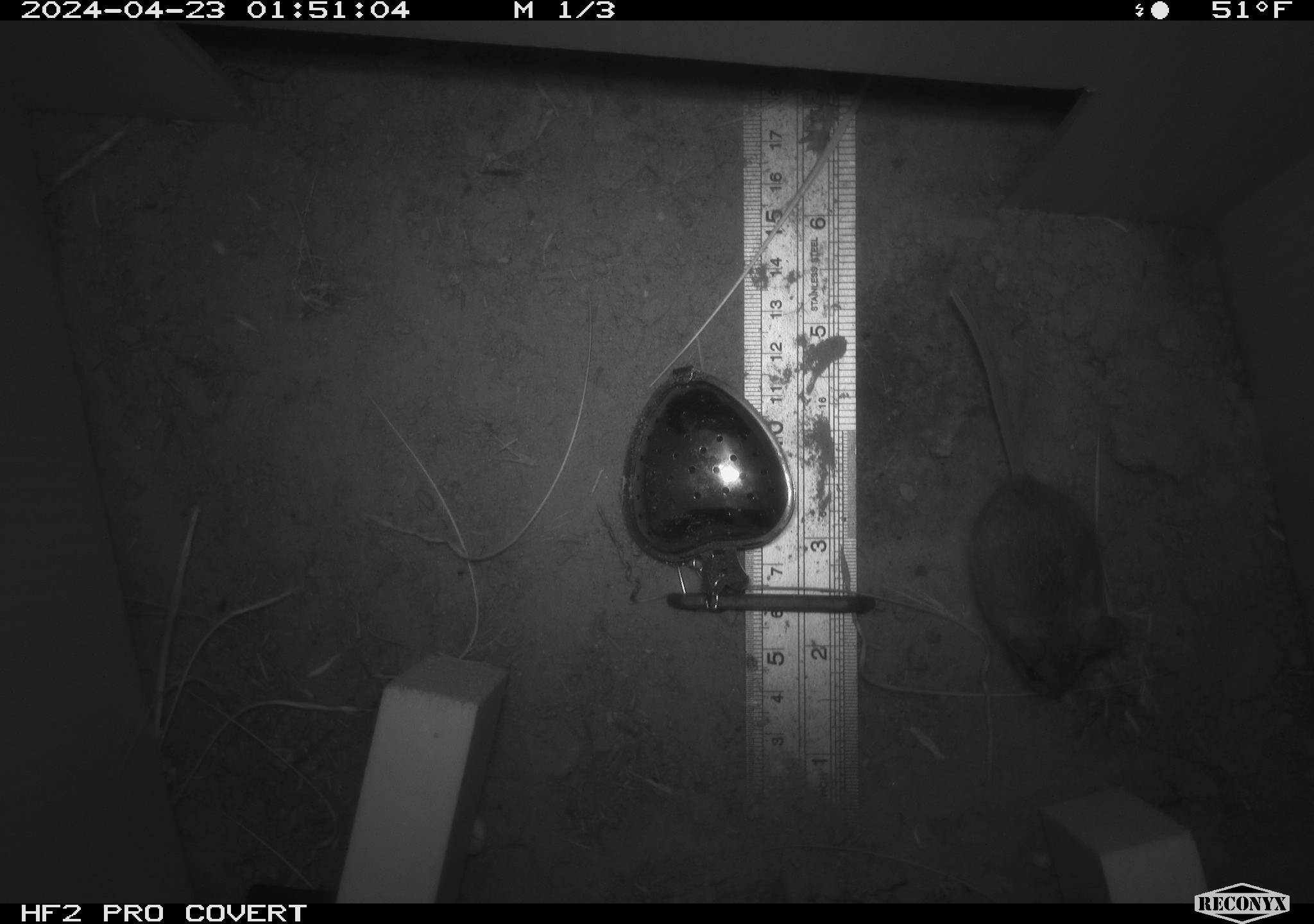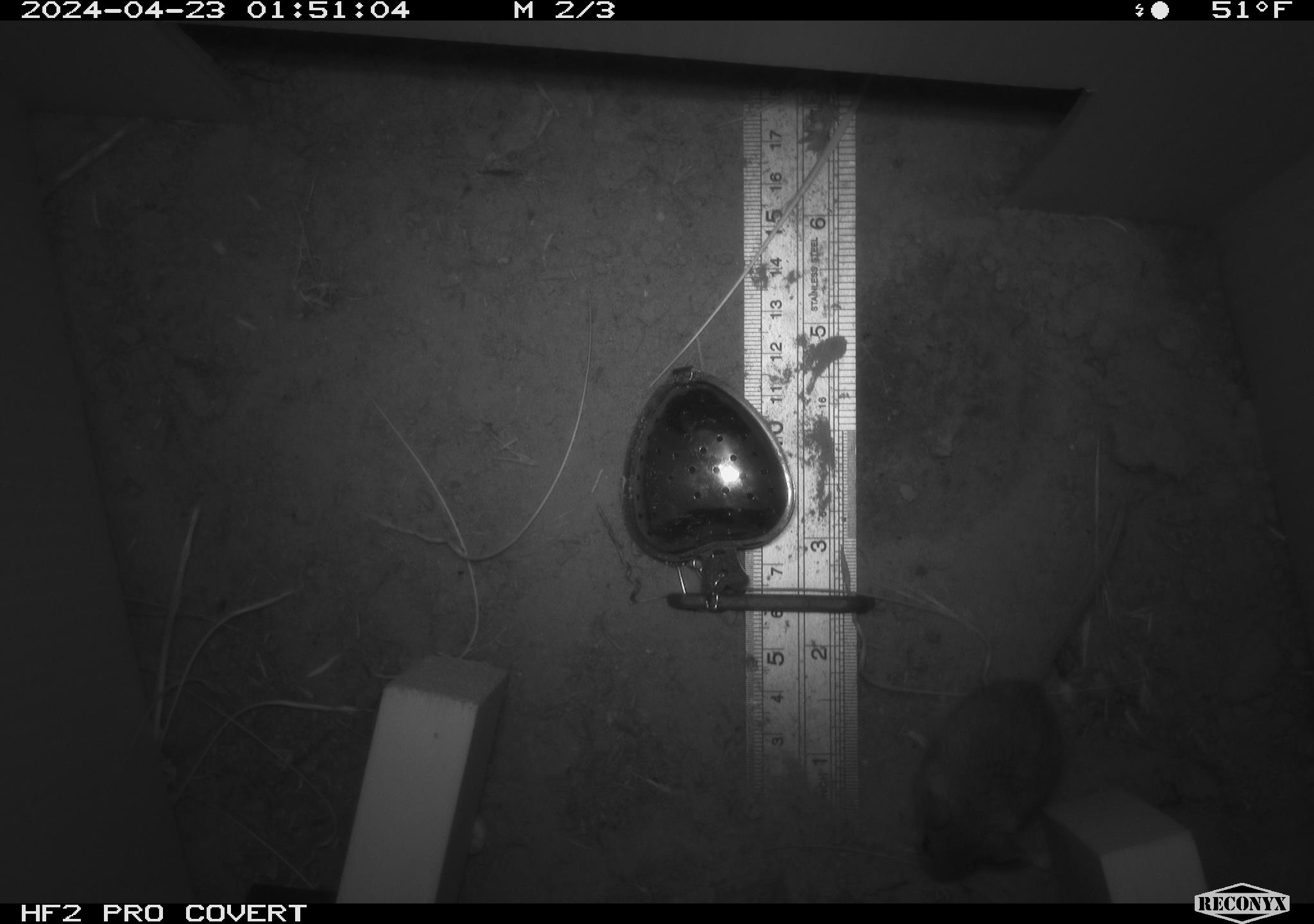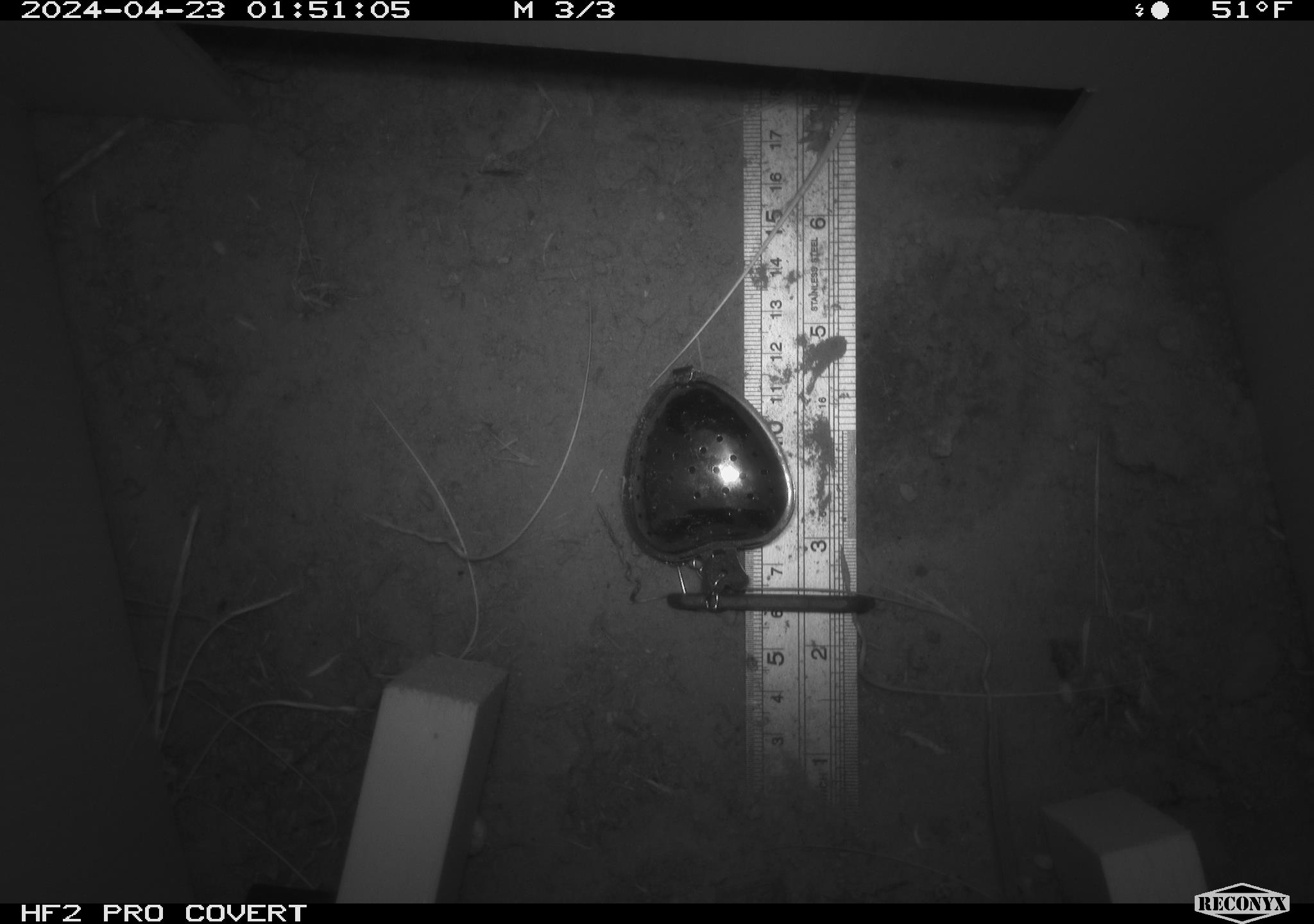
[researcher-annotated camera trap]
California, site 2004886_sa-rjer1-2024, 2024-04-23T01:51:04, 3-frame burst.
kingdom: Animalia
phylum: Chordata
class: Mammalia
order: Rodentia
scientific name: Rodentia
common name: mouse species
Mouse species (Rodentia).